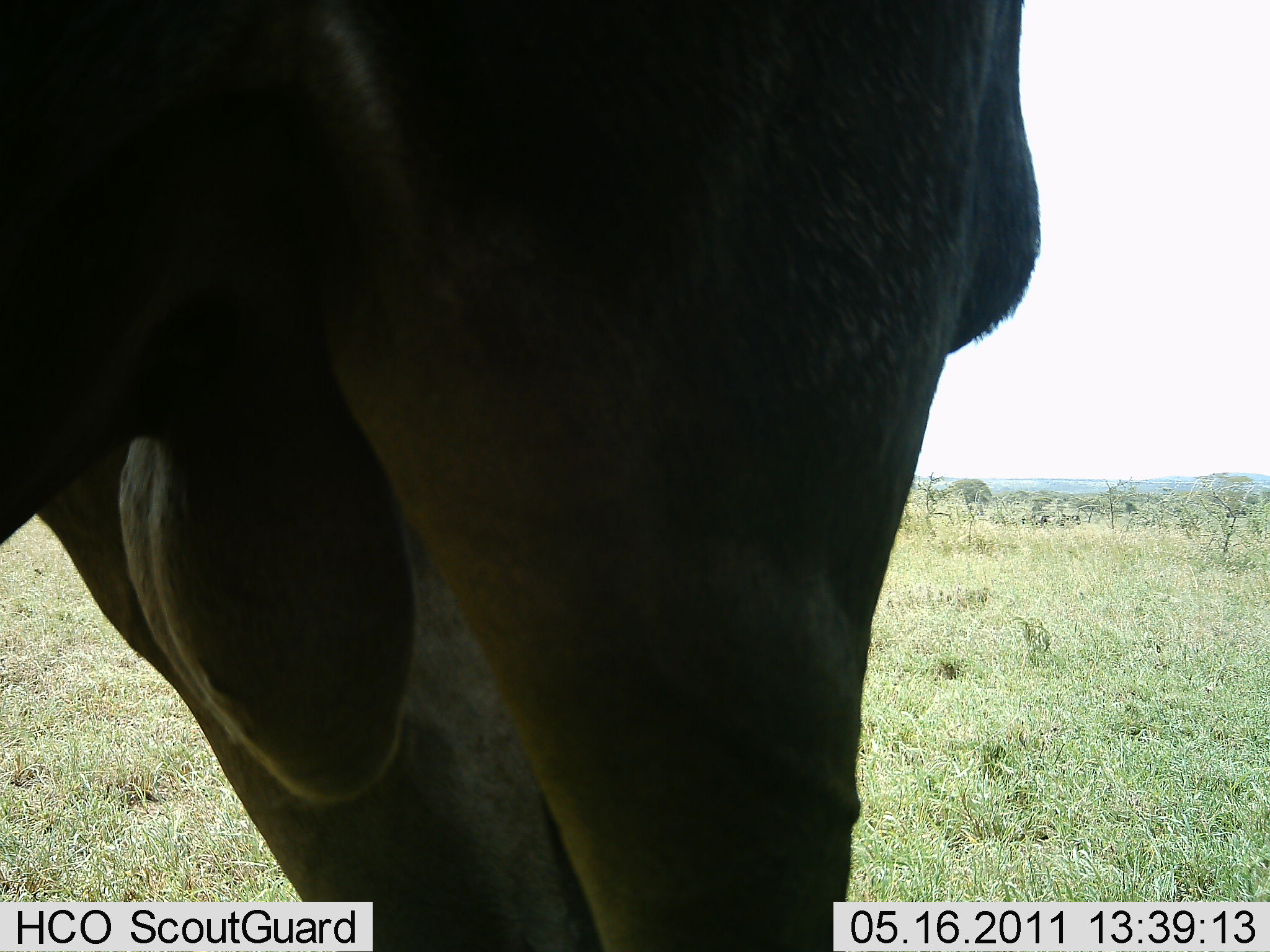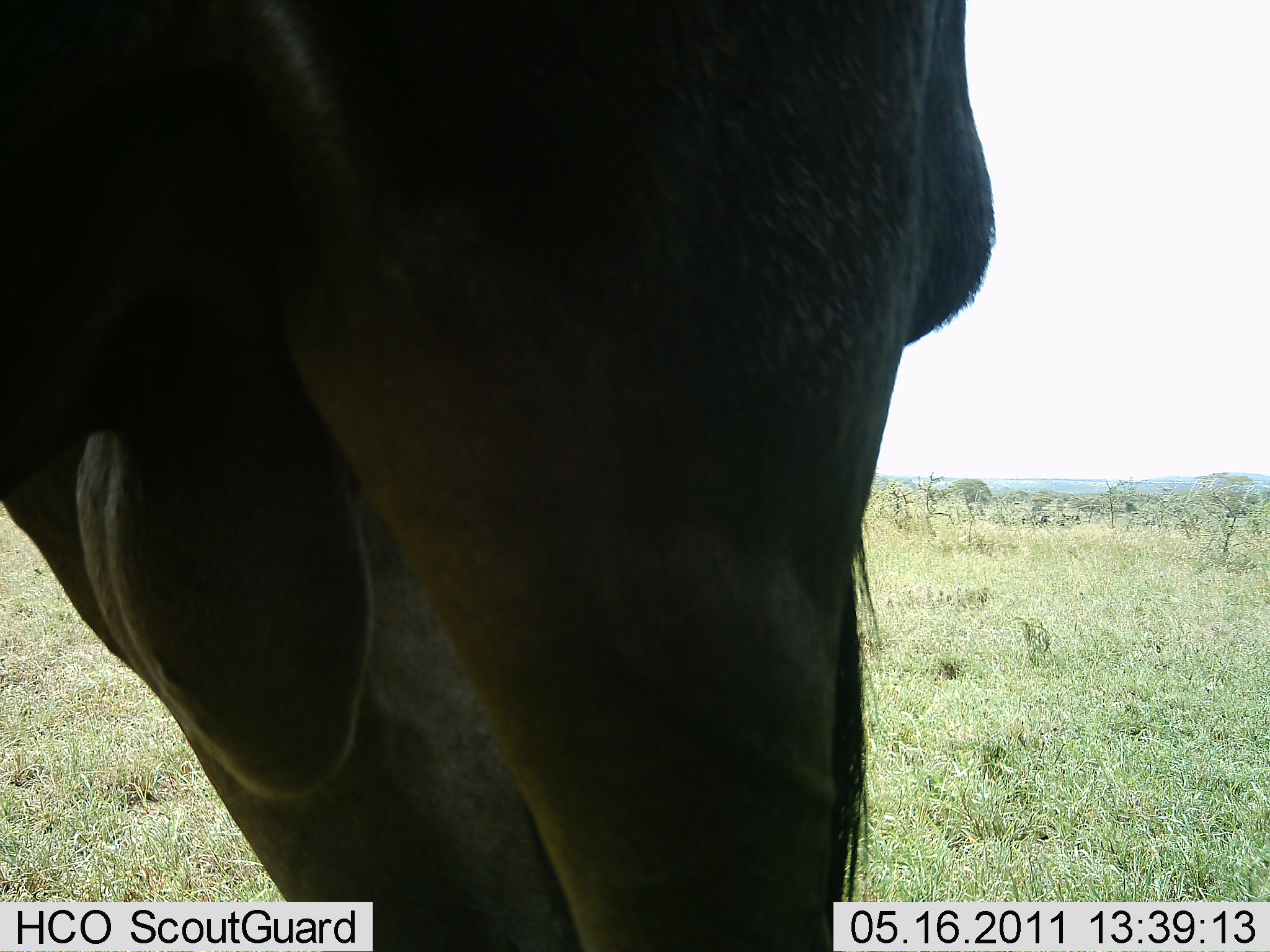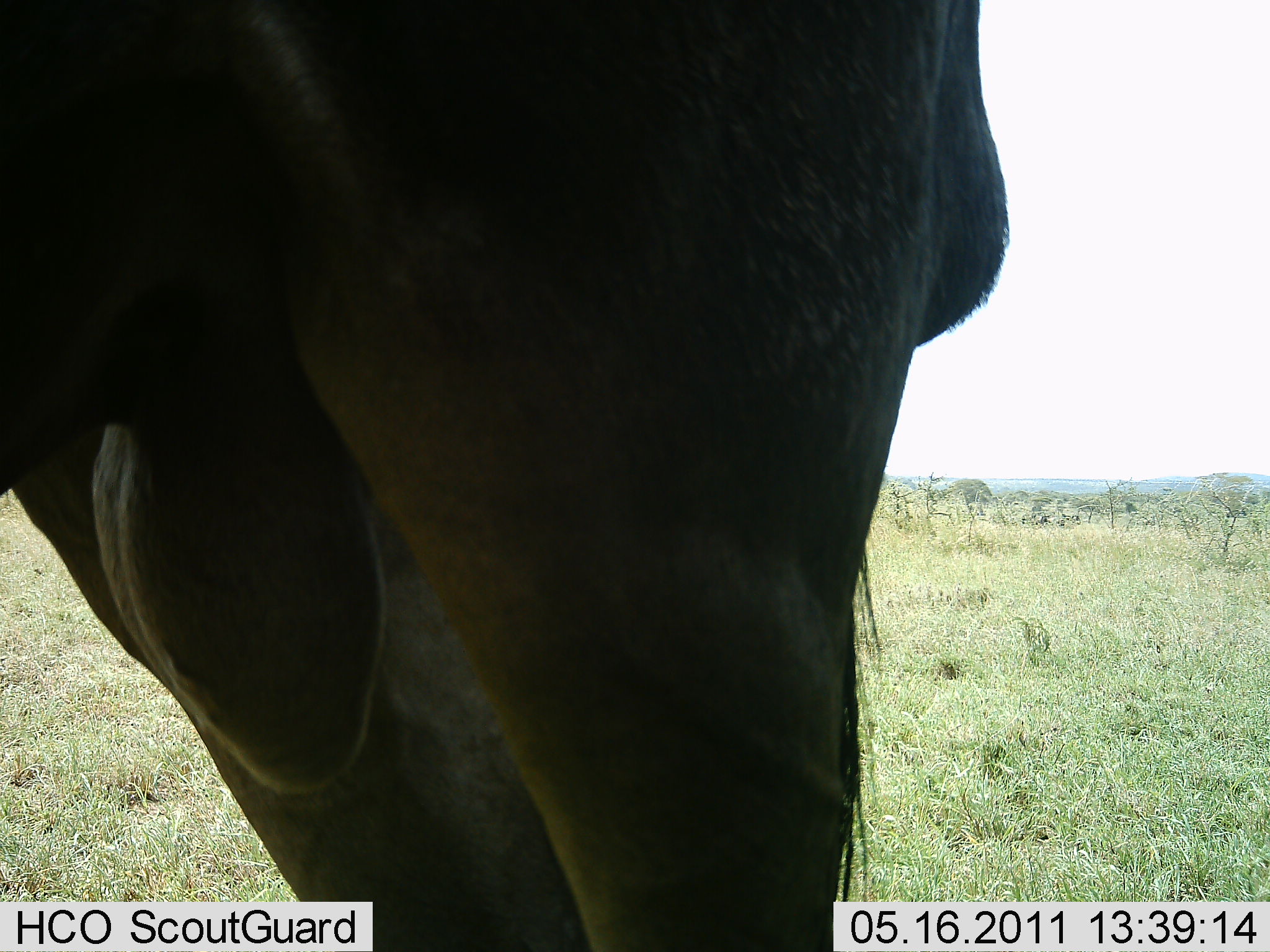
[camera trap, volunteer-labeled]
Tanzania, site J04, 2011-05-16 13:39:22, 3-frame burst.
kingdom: Animalia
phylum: Chordata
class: Mammalia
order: Artiodactyla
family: Bovidae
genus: Connochaetes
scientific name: Connochaetes taurinus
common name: blue wildebeest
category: wildebeest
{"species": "wildebeest (blue wildebeest) (Connochaetes taurinus)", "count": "1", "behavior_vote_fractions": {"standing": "100%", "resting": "10%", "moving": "0%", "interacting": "0%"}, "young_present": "0%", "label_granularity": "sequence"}